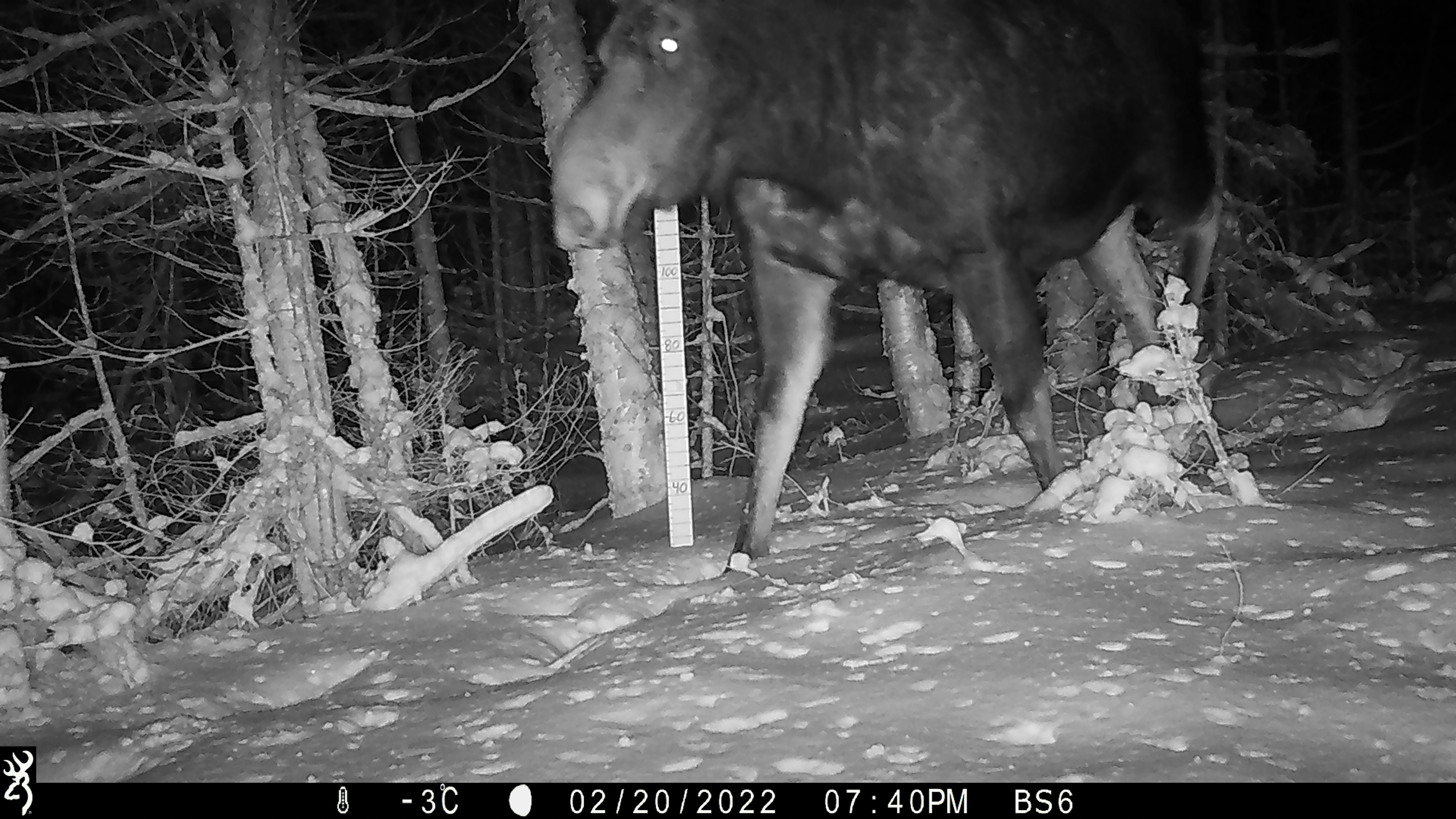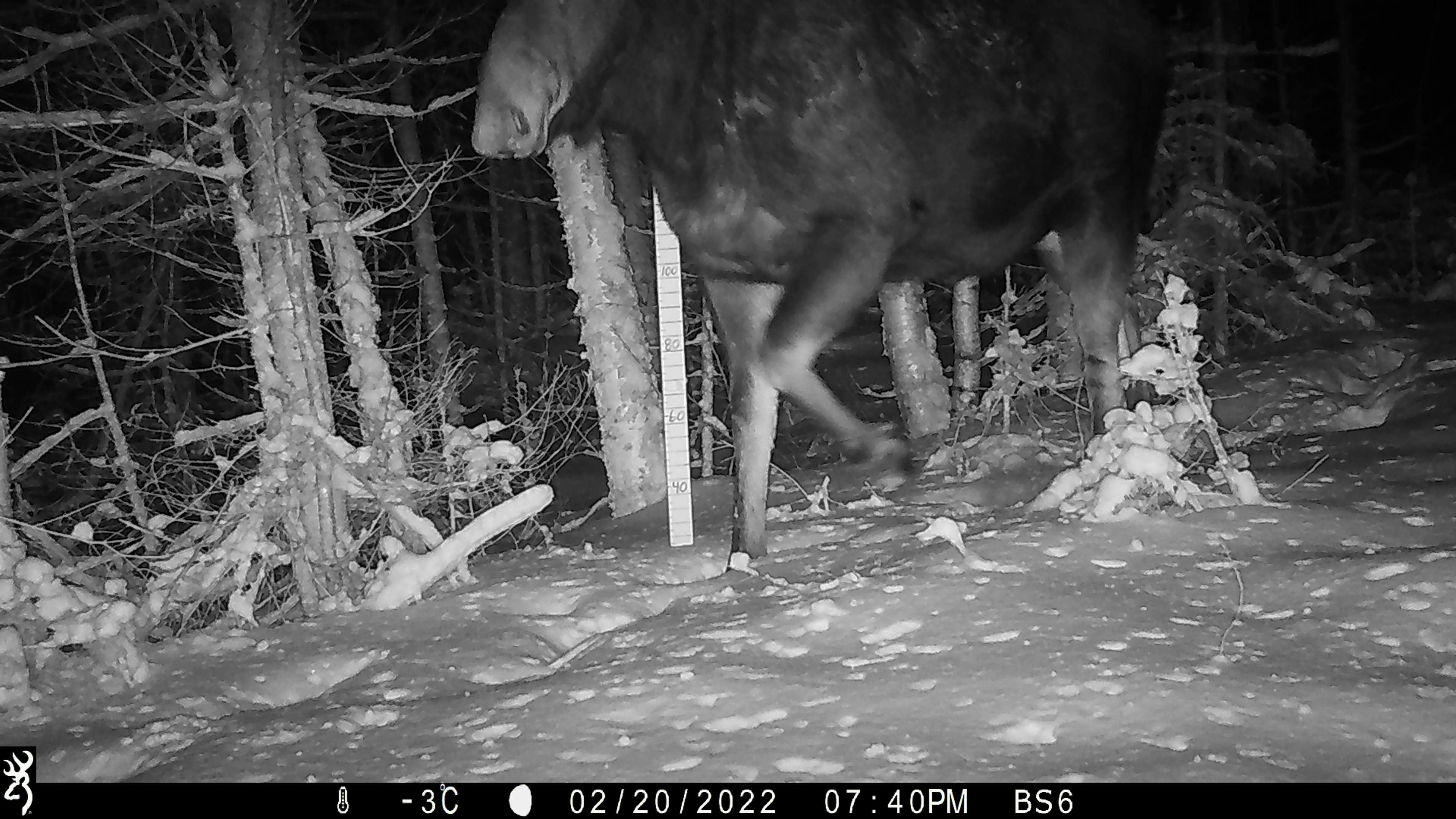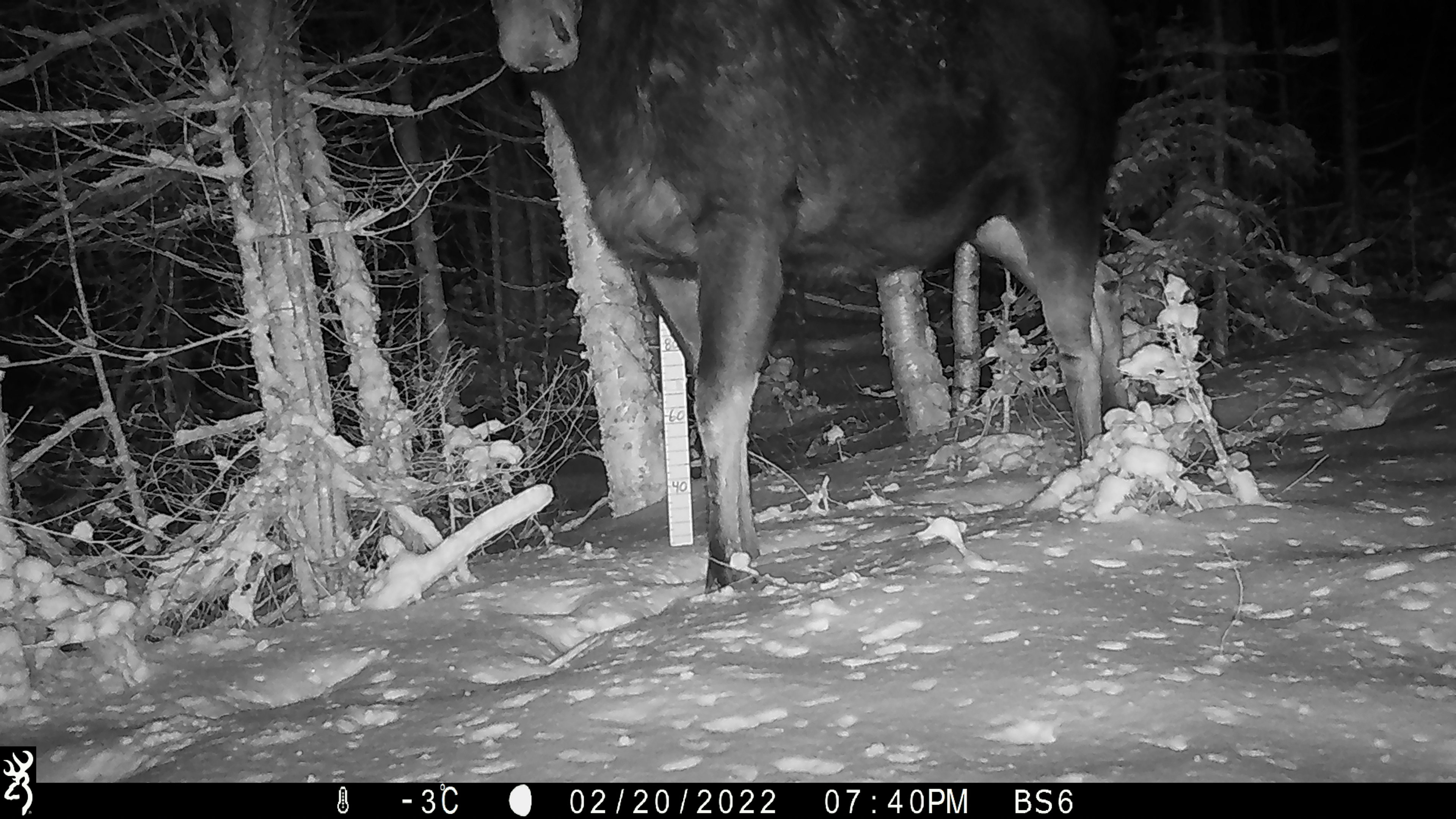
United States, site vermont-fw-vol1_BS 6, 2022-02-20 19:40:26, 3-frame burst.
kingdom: Animalia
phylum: Chordata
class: Mammalia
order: Artiodactyla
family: Cervidae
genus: Alces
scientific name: Alces alces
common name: moose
Moose (Alces alces).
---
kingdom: Animalia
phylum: Chordata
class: Mammalia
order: Lagomorpha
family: Leporidae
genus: Lepus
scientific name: Lepus americanus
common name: snowshoe hare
Snowshoe hare (Lepus americanus).